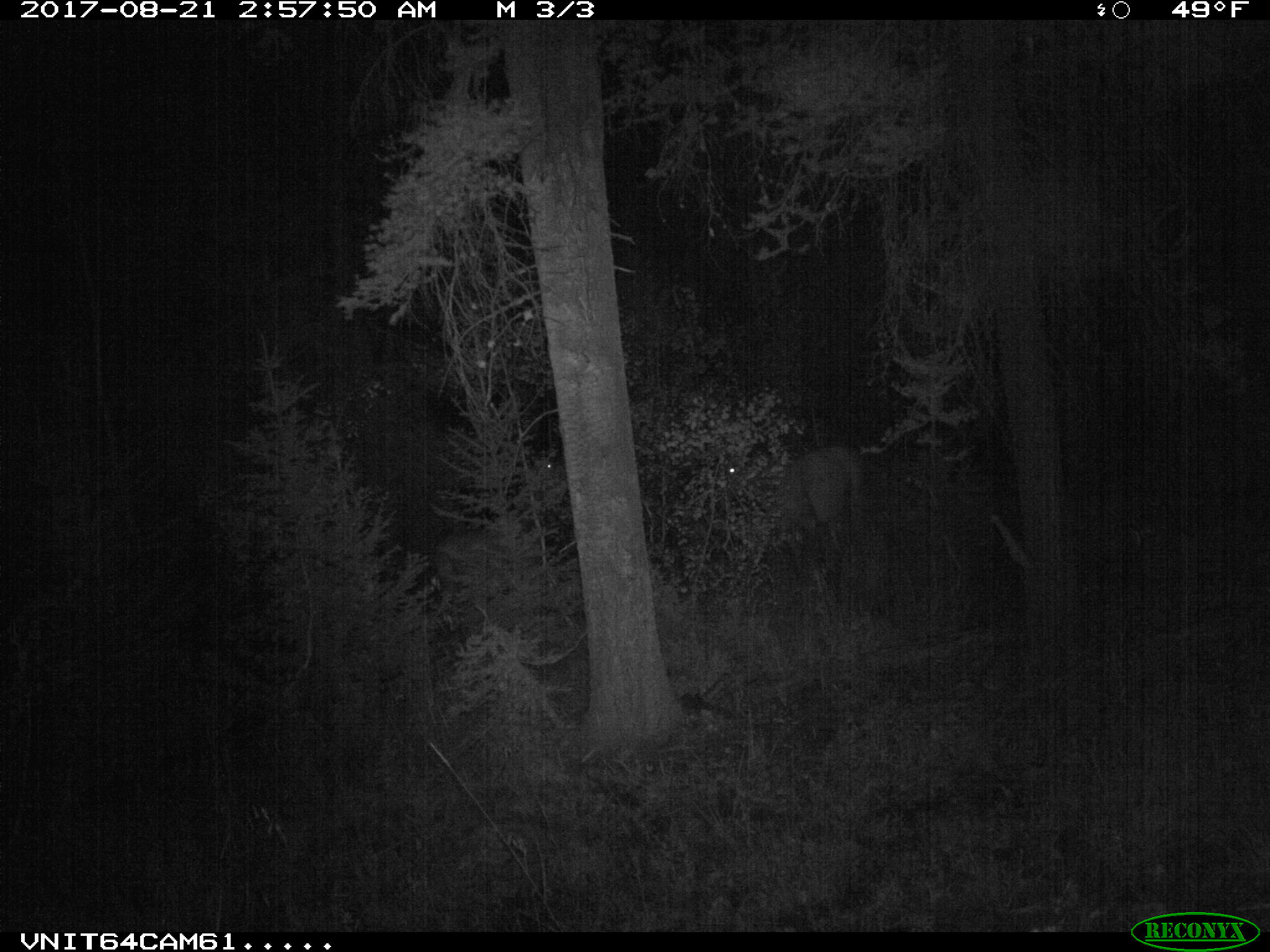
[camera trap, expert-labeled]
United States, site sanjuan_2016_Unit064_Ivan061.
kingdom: Animalia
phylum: Chordata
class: Mammalia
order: Artiodactyla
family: Cervidae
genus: Cervus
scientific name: Cervus elaphus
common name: red deer